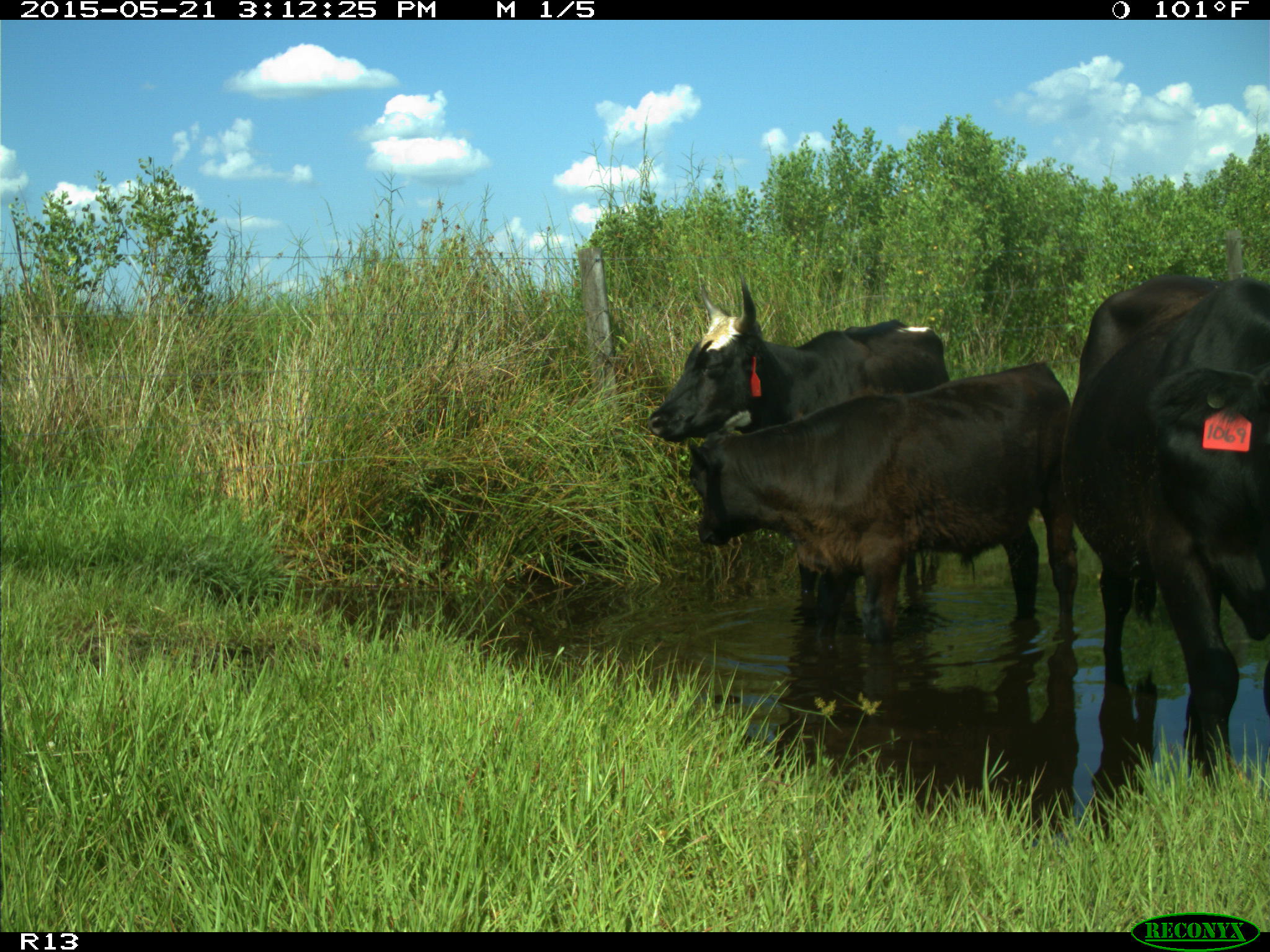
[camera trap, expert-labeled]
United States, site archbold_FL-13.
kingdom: Animalia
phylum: Chordata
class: Mammalia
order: Artiodactyla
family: Bovidae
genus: Bos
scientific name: Bos taurus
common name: domestic cow